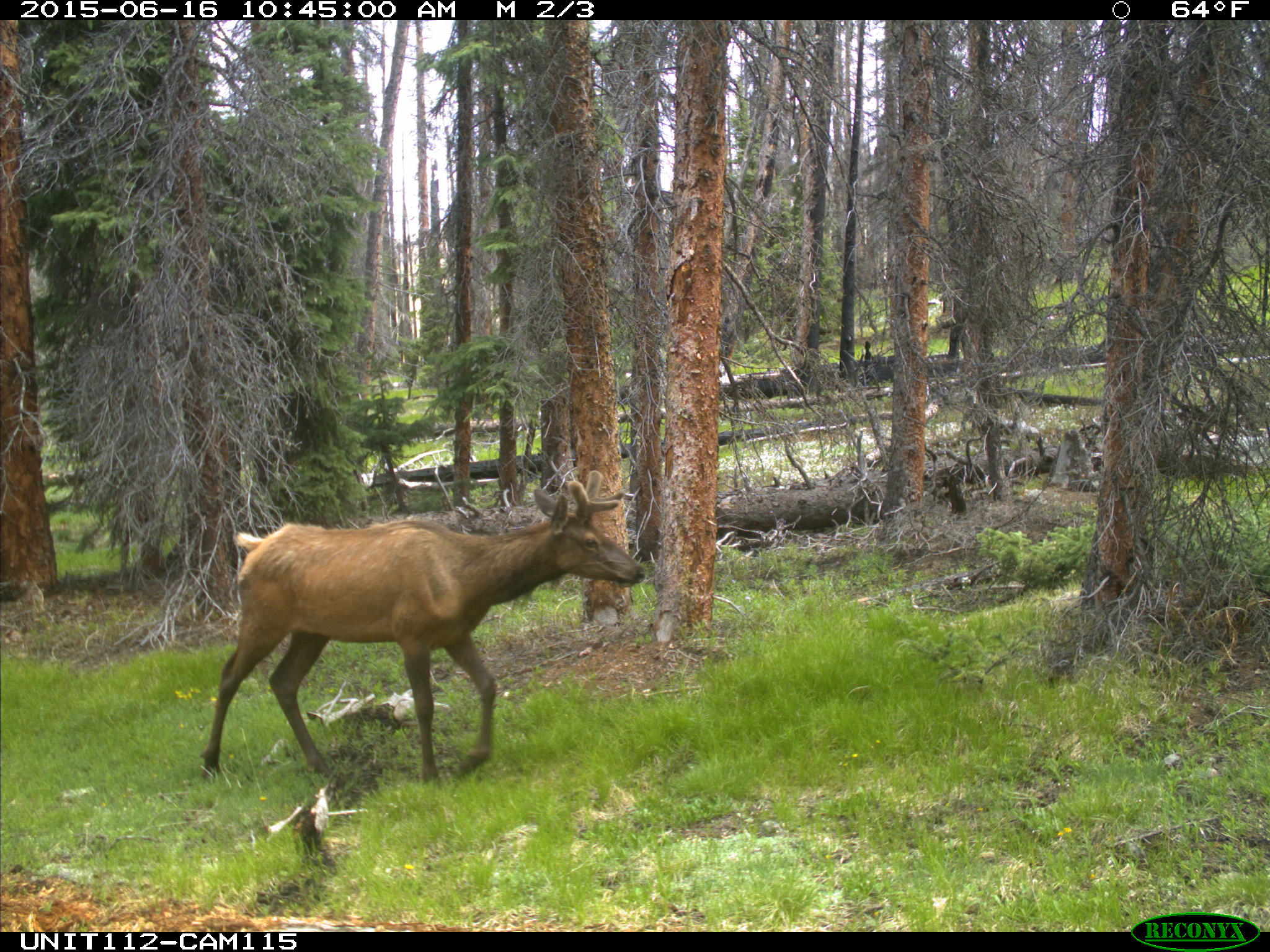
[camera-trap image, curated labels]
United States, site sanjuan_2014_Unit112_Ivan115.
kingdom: Animalia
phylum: Chordata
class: Mammalia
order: Artiodactyla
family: Cervidae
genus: Cervus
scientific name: Cervus elaphus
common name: red deer